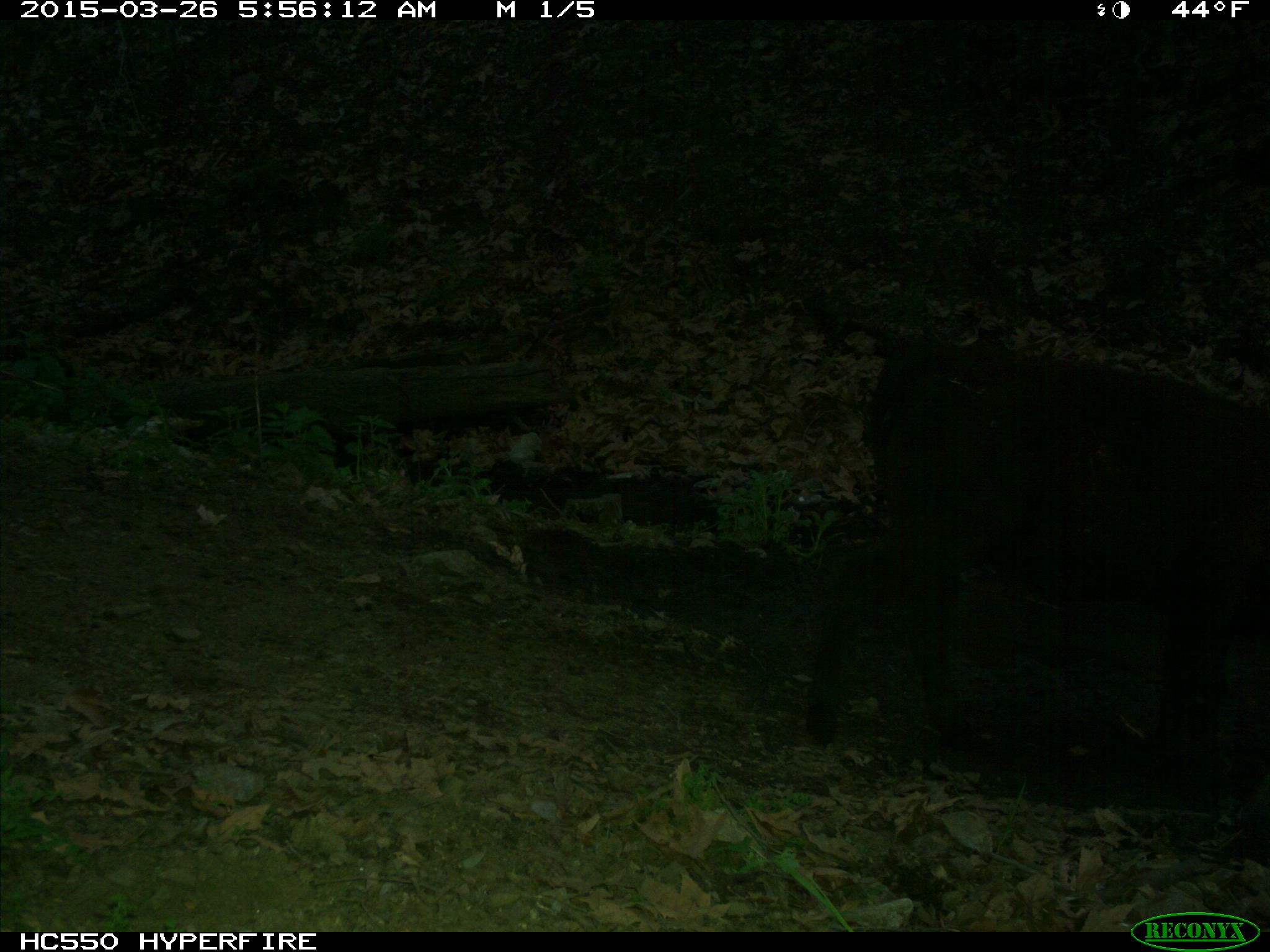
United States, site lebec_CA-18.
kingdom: Animalia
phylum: Chordata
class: Mammalia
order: Artiodactyla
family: Bovidae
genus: Bos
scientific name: Bos taurus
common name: domestic cow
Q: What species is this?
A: Bos taurus (domestic cow).